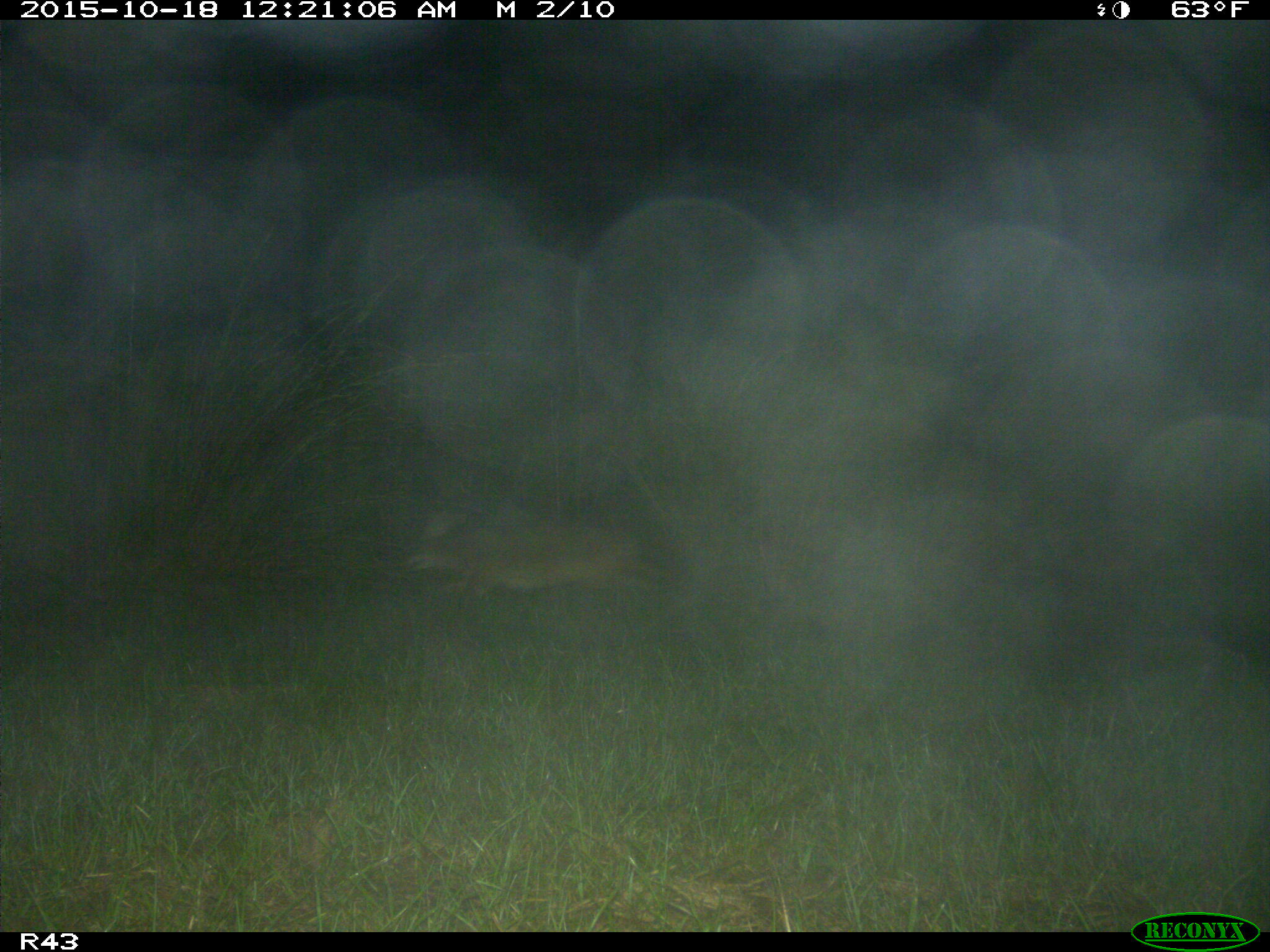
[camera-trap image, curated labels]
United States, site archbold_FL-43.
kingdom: Animalia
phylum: Chordata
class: Mammalia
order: Carnivora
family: Canidae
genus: Canis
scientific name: Canis latrans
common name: coyote